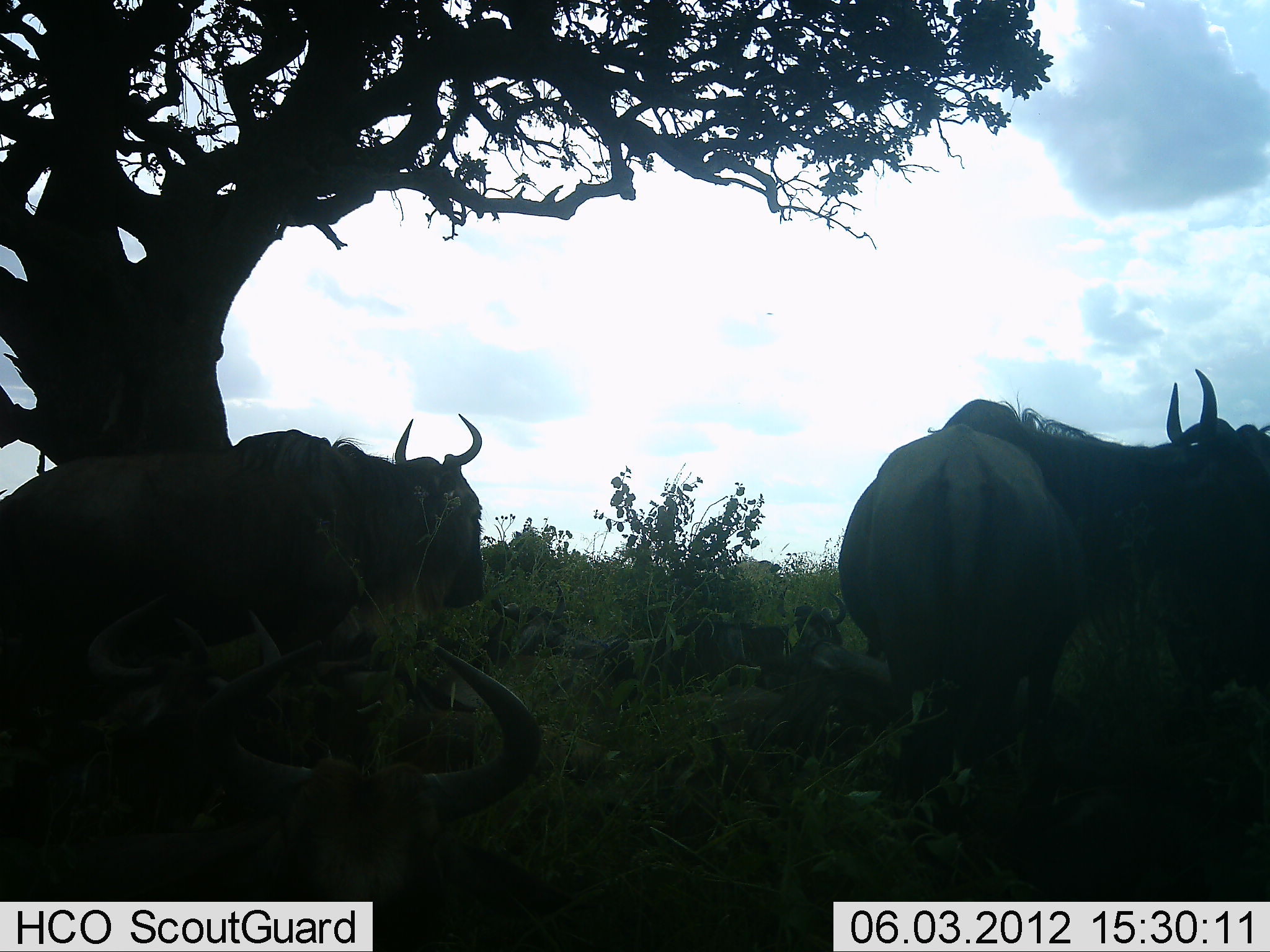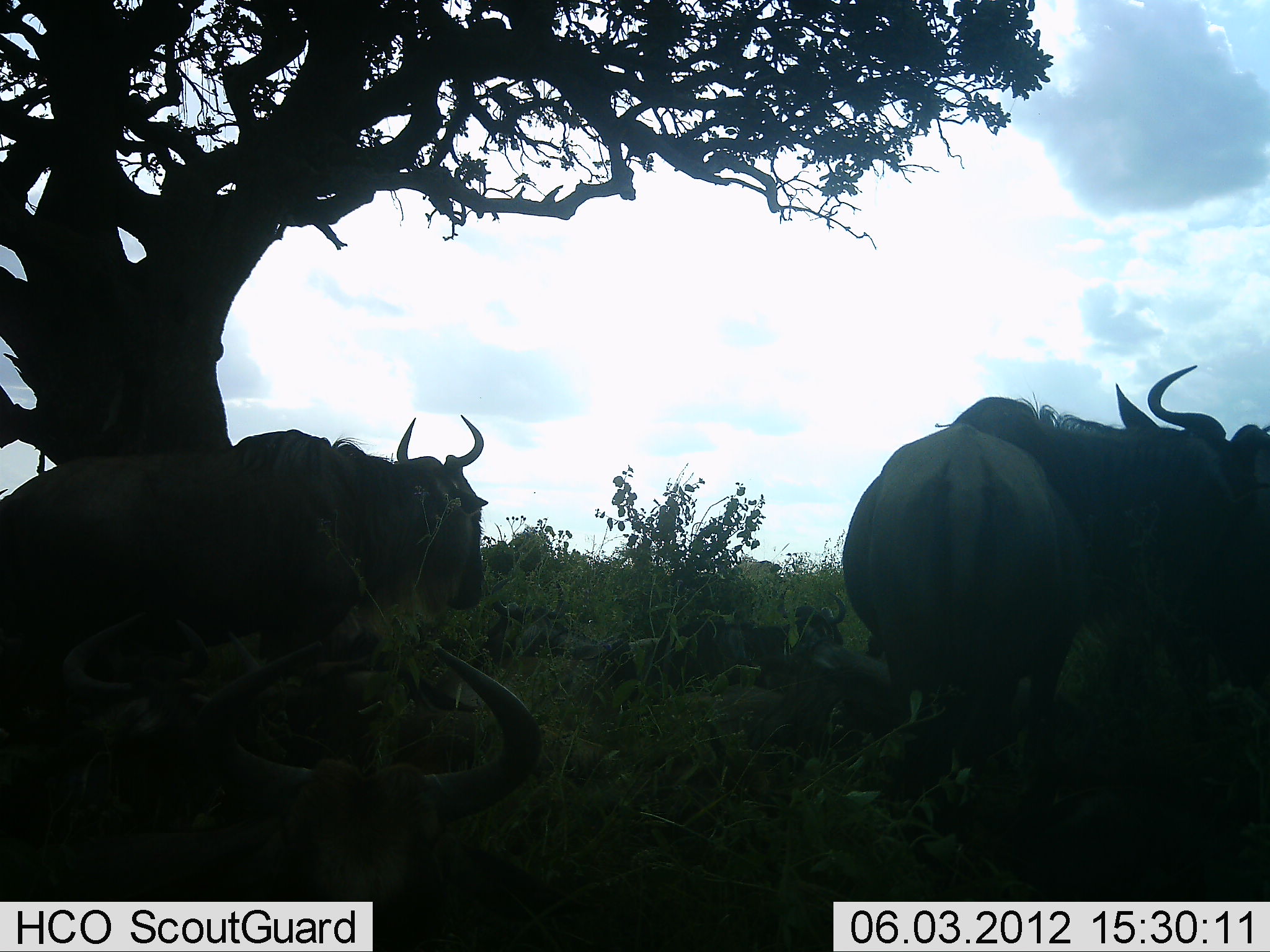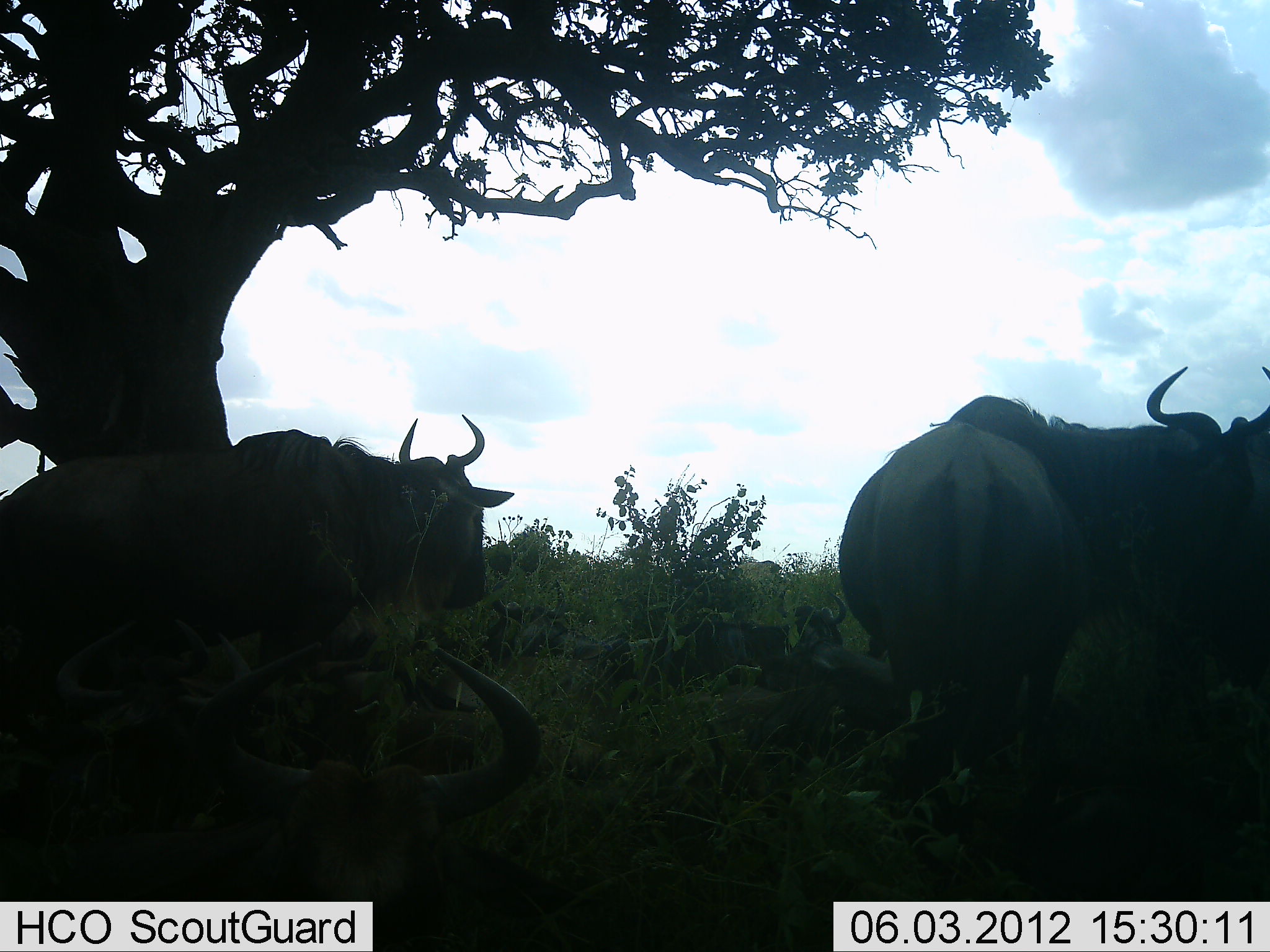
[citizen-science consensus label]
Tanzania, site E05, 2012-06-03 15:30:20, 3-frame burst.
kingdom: Animalia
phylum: Chordata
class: Mammalia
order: Artiodactyla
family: Bovidae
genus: Connochaetes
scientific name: Connochaetes taurinus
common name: blue wildebeest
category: wildebeest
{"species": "wildebeest (blue wildebeest) (Connochaetes taurinus)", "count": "5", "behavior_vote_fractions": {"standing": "90%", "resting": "80%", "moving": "0%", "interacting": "0%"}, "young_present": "0%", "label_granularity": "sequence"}